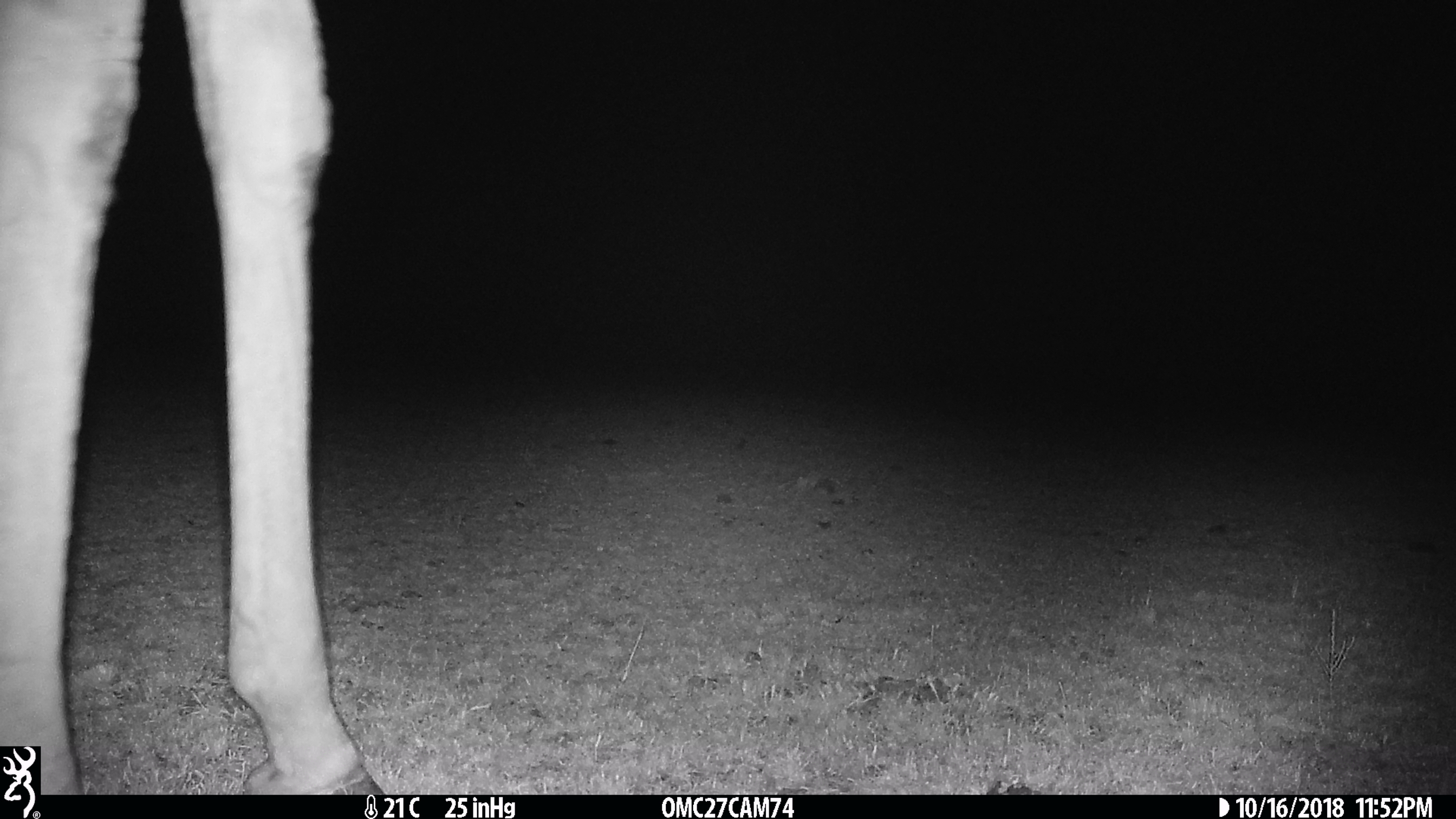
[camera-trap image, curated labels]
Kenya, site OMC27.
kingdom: Animalia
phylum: Chordata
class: Mammalia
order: Artiodactyla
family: Giraffidae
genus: Giraffa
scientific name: Giraffa camelopardalis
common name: northern giraffe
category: giraffe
Giraffe (northern giraffe) (Giraffa camelopardalis).